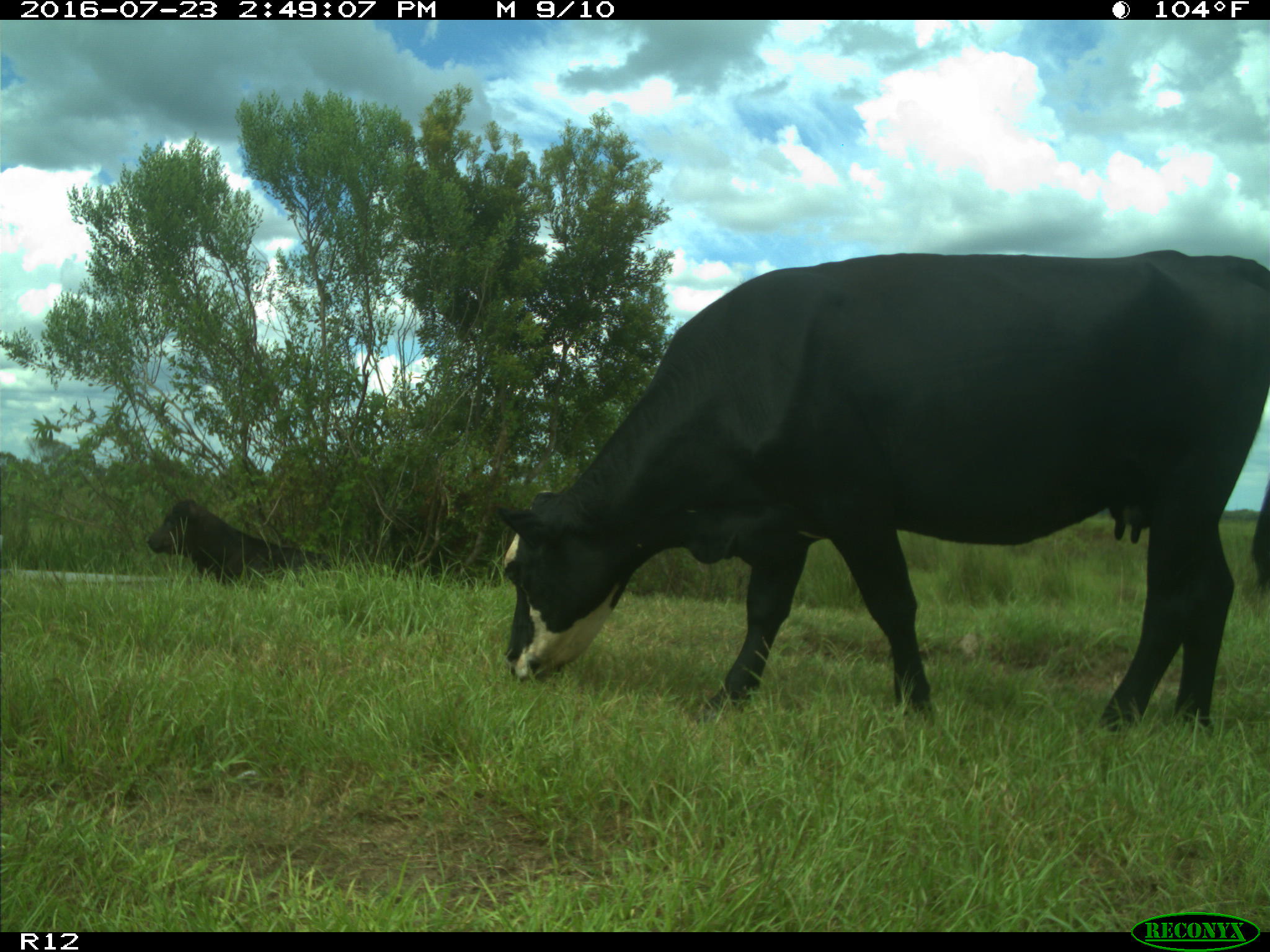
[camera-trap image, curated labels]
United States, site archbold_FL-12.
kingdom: Animalia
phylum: Chordata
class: Mammalia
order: Artiodactyla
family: Bovidae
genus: Bos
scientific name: Bos taurus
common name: domestic cow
Bos taurus (domestic cow).